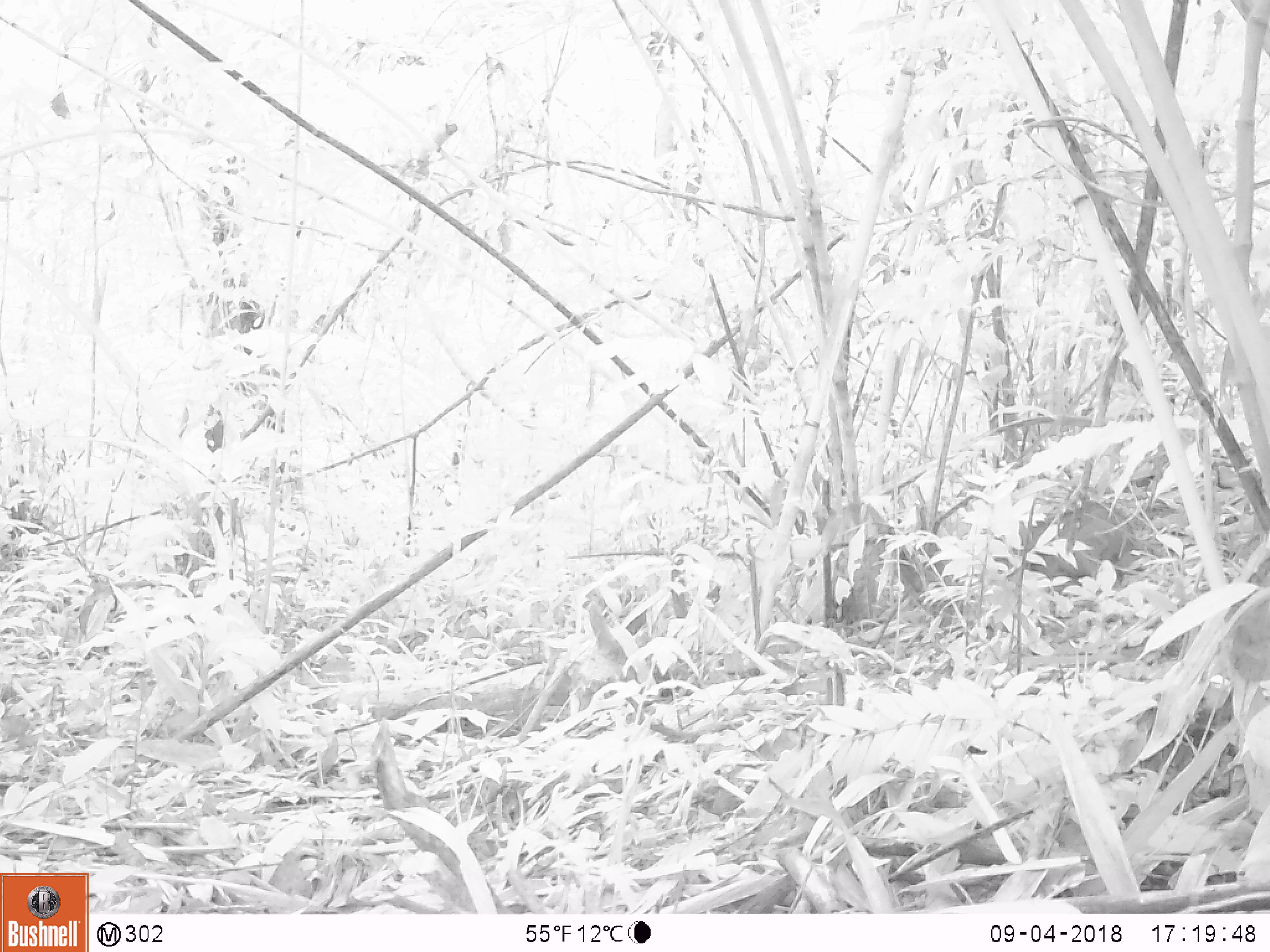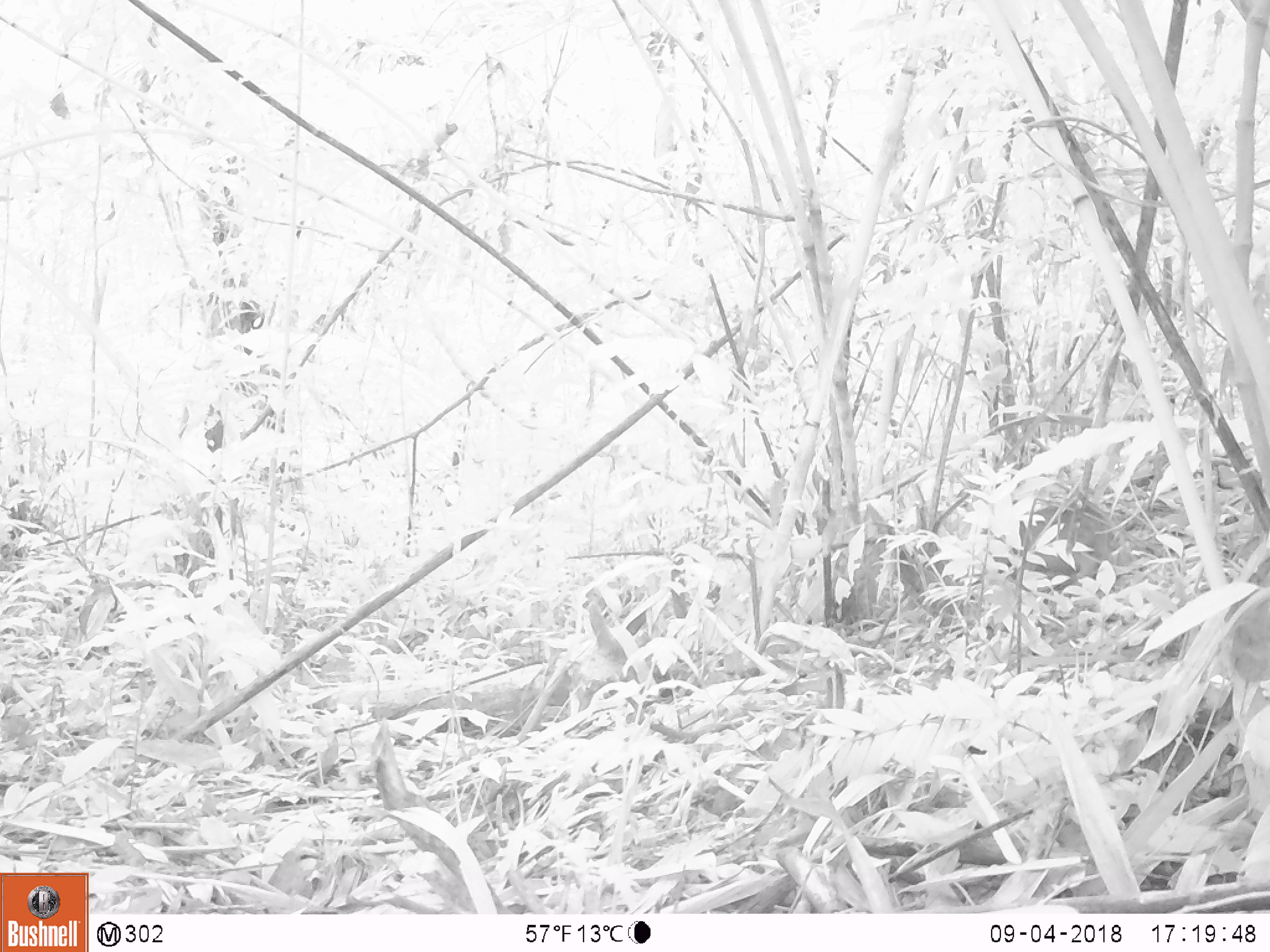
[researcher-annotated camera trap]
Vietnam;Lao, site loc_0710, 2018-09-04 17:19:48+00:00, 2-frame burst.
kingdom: Animalia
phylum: Chordata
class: Mammalia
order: Artiodactyla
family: Suidae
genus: Sus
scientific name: Sus scrofa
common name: eurasian wild pig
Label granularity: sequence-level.